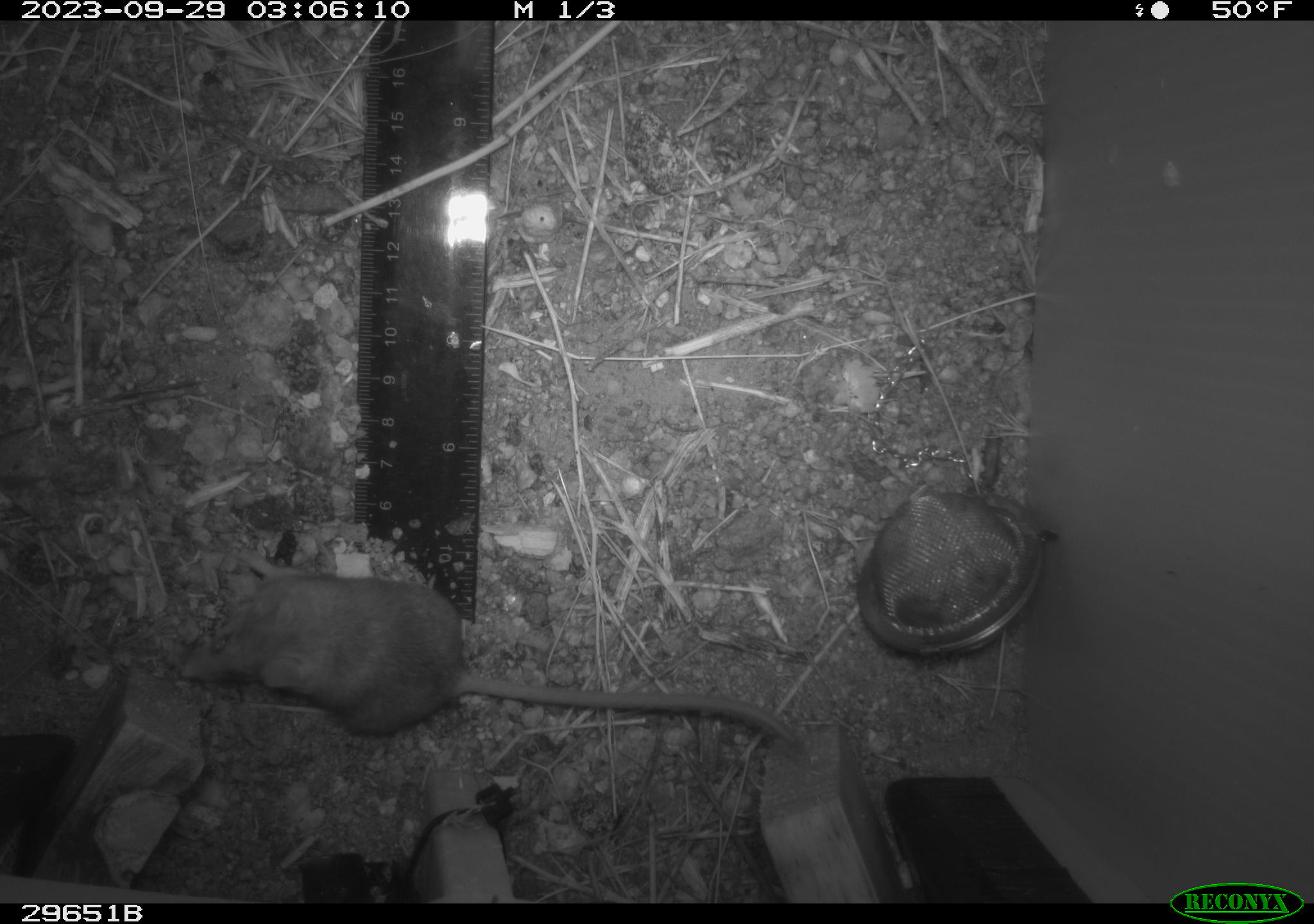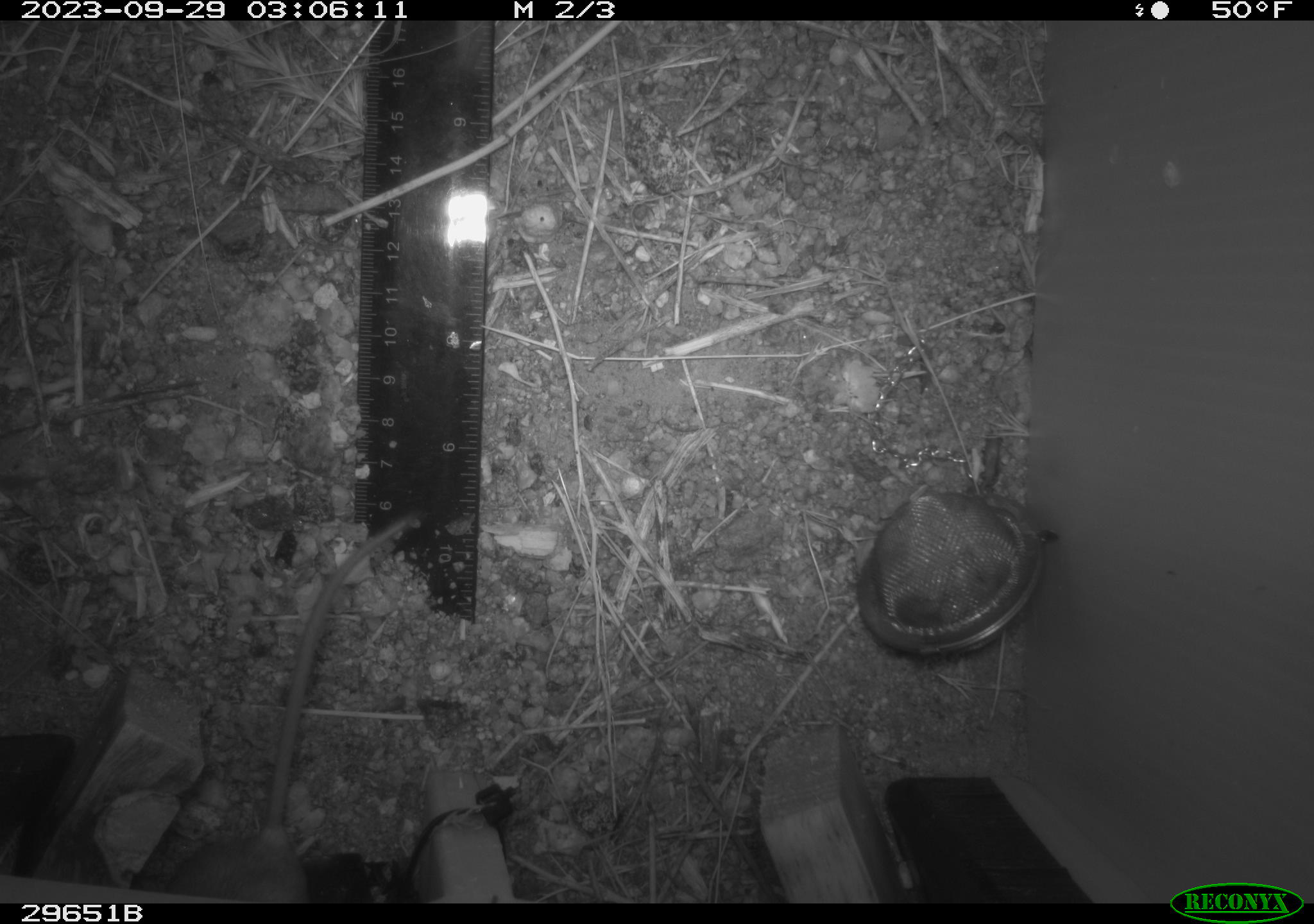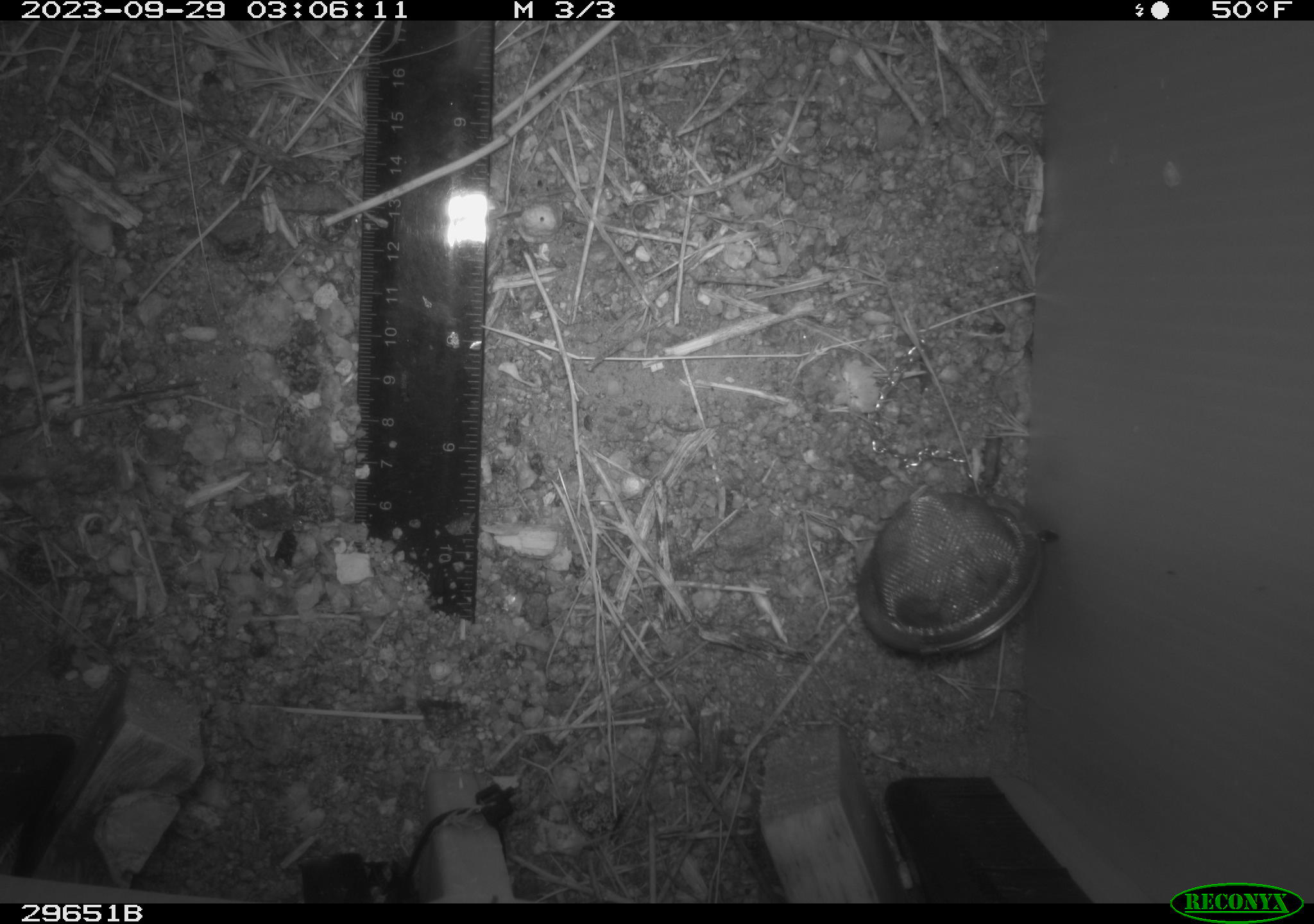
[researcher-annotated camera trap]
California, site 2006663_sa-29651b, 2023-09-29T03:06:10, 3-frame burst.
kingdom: Animalia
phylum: Chordata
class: Mammalia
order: Rodentia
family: Heteromyidae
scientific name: Heteromyidae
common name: kangaroo rats and pocket mice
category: heteromyidae family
Heteromyidae family (kangaroo rats and pocket mice) (Heteromyidae).